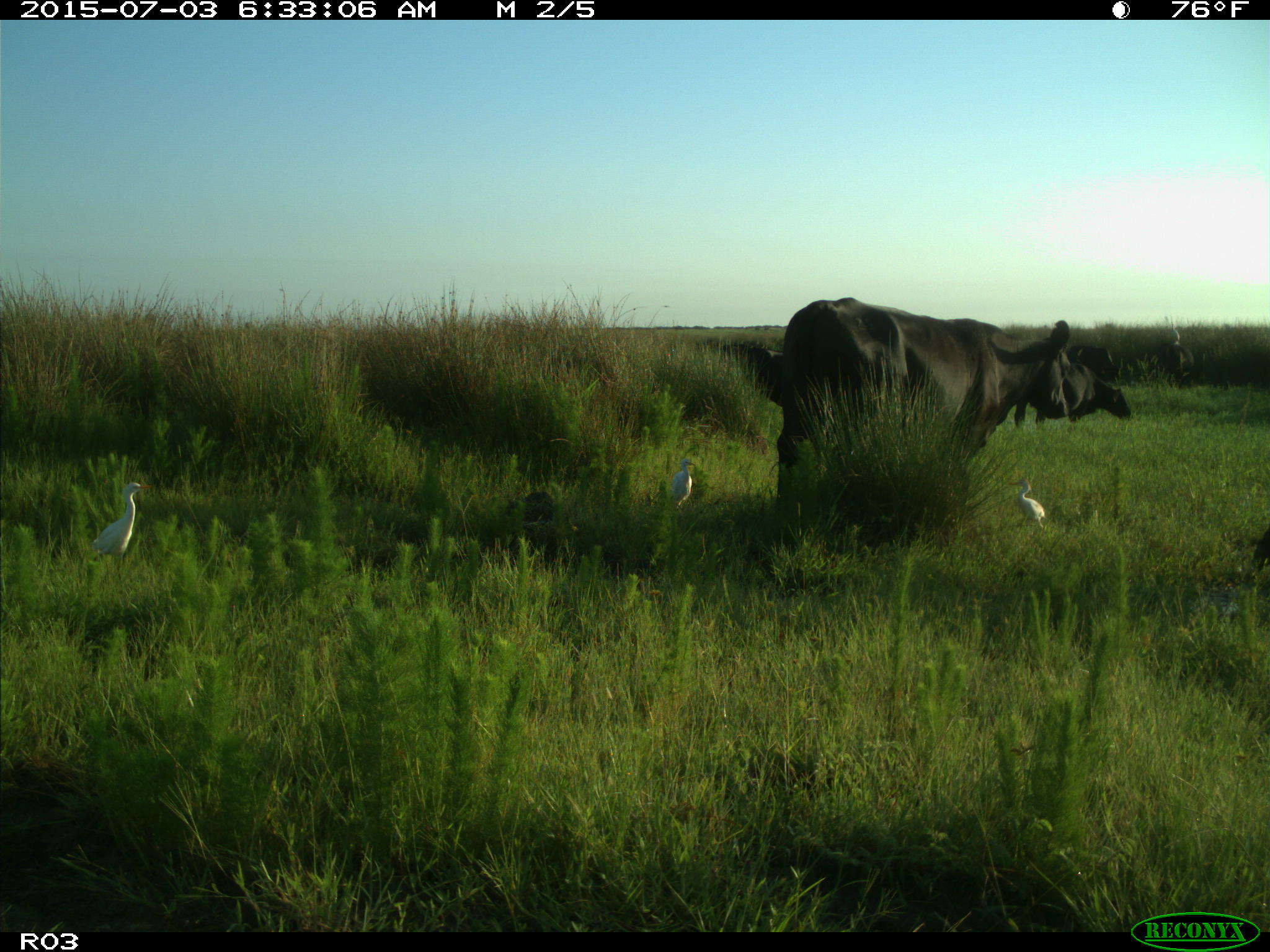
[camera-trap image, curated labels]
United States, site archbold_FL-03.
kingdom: Animalia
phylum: Chordata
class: Mammalia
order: Artiodactyla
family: Bovidae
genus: Bos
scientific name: Bos taurus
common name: domestic cow